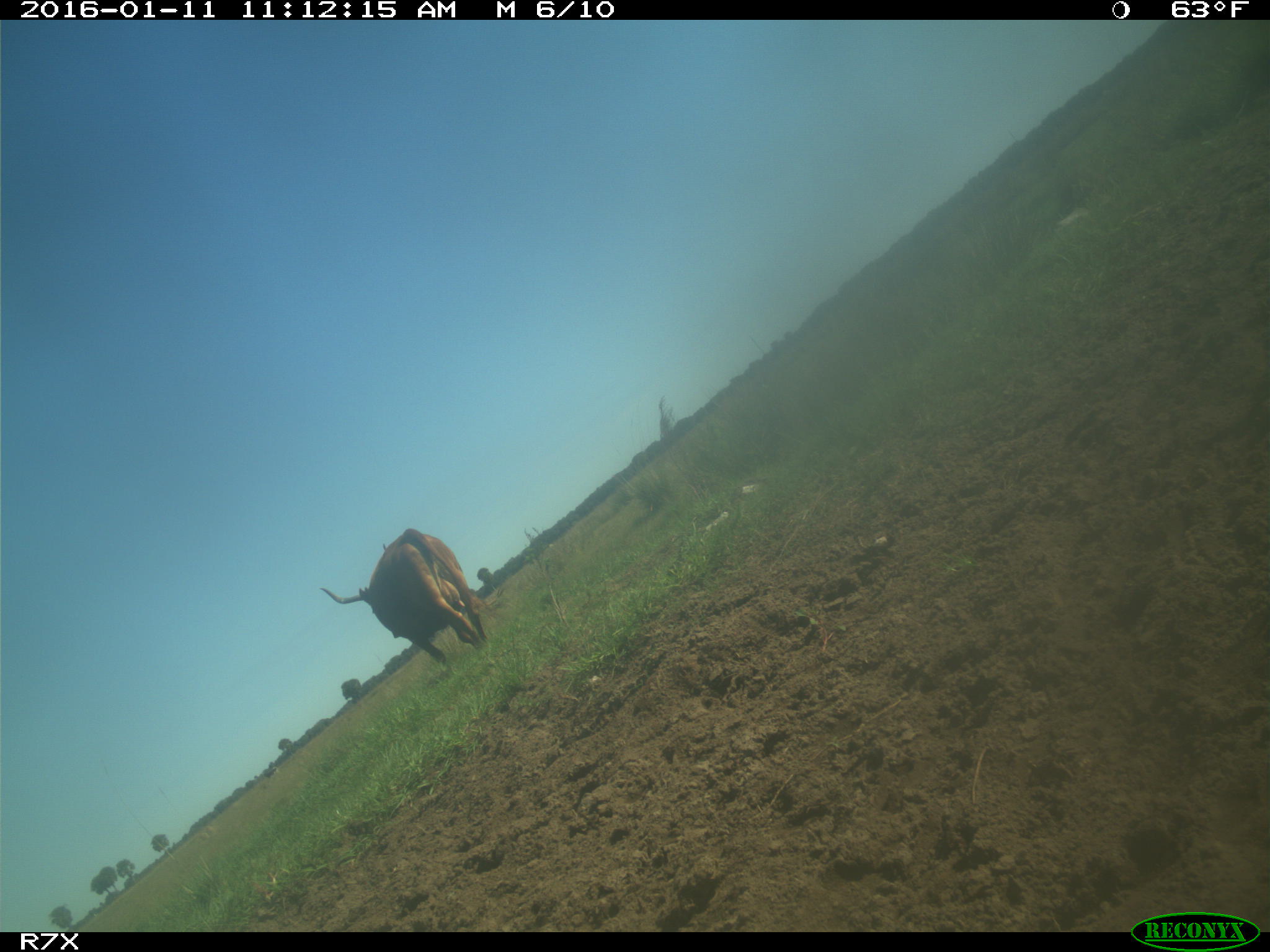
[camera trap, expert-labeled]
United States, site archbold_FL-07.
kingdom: Animalia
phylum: Chordata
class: Mammalia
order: Artiodactyla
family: Bovidae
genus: Bos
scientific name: Bos taurus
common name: domestic cow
Bos taurus (domestic cow).